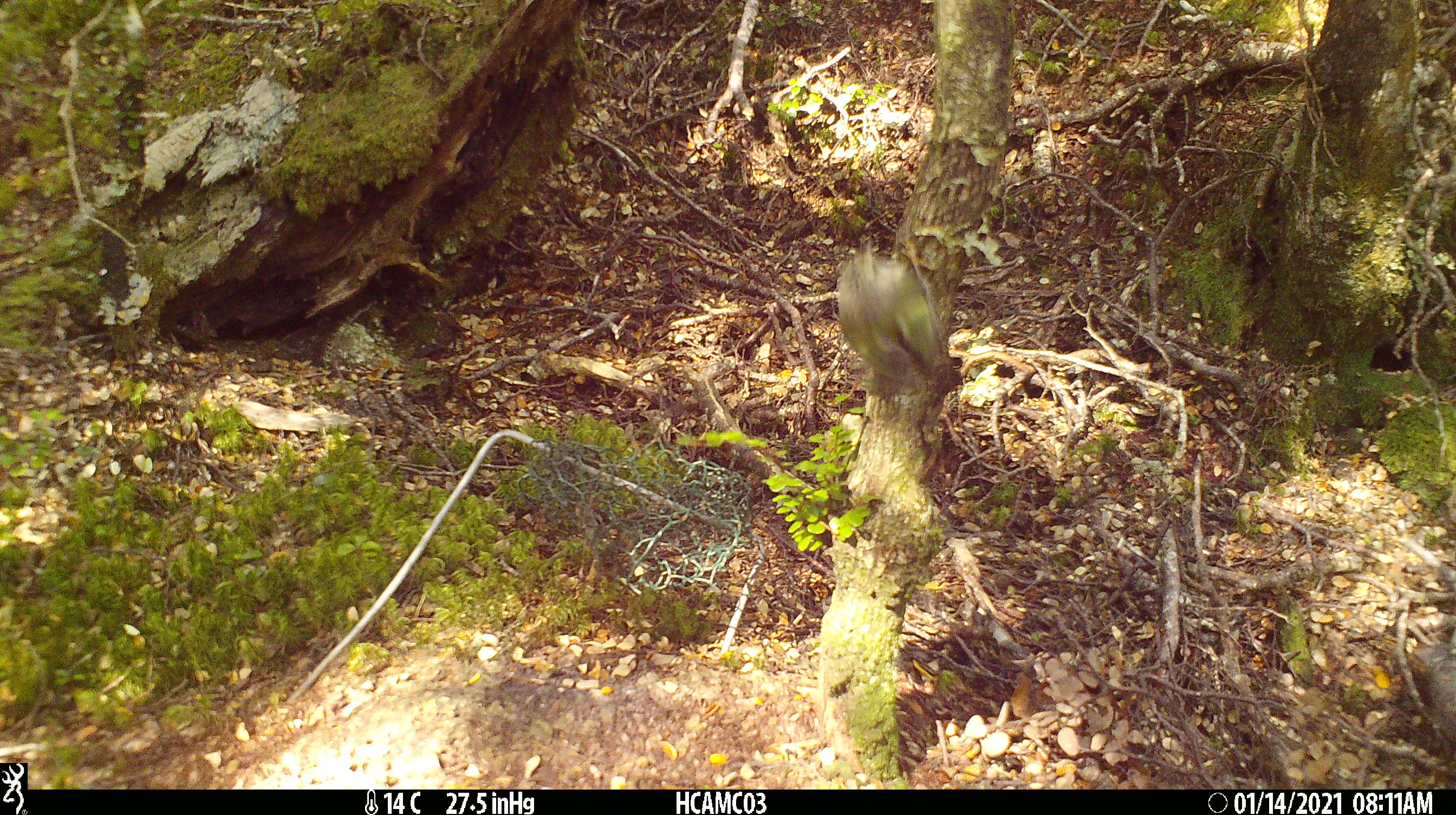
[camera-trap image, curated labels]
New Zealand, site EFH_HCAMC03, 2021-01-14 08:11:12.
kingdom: Animalia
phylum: Chordata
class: Aves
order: Passeriformes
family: Acanthisittidae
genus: Acanthisitta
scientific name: Acanthisitta chloris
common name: rifleman